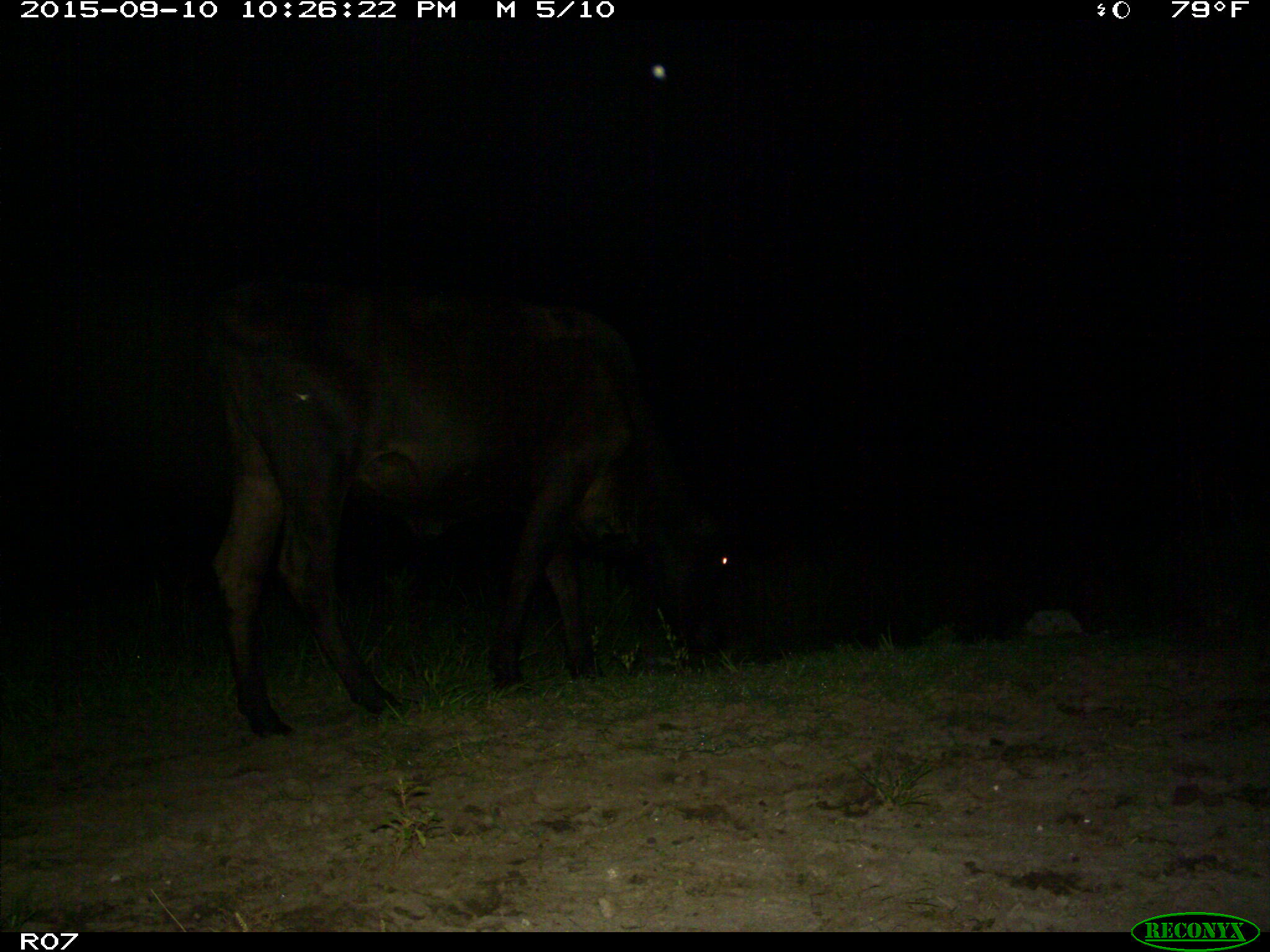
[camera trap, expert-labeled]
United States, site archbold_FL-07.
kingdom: Animalia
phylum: Chordata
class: Mammalia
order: Artiodactyla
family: Bovidae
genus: Bos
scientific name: Bos taurus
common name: domestic cow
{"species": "Bos taurus (domestic cow)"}